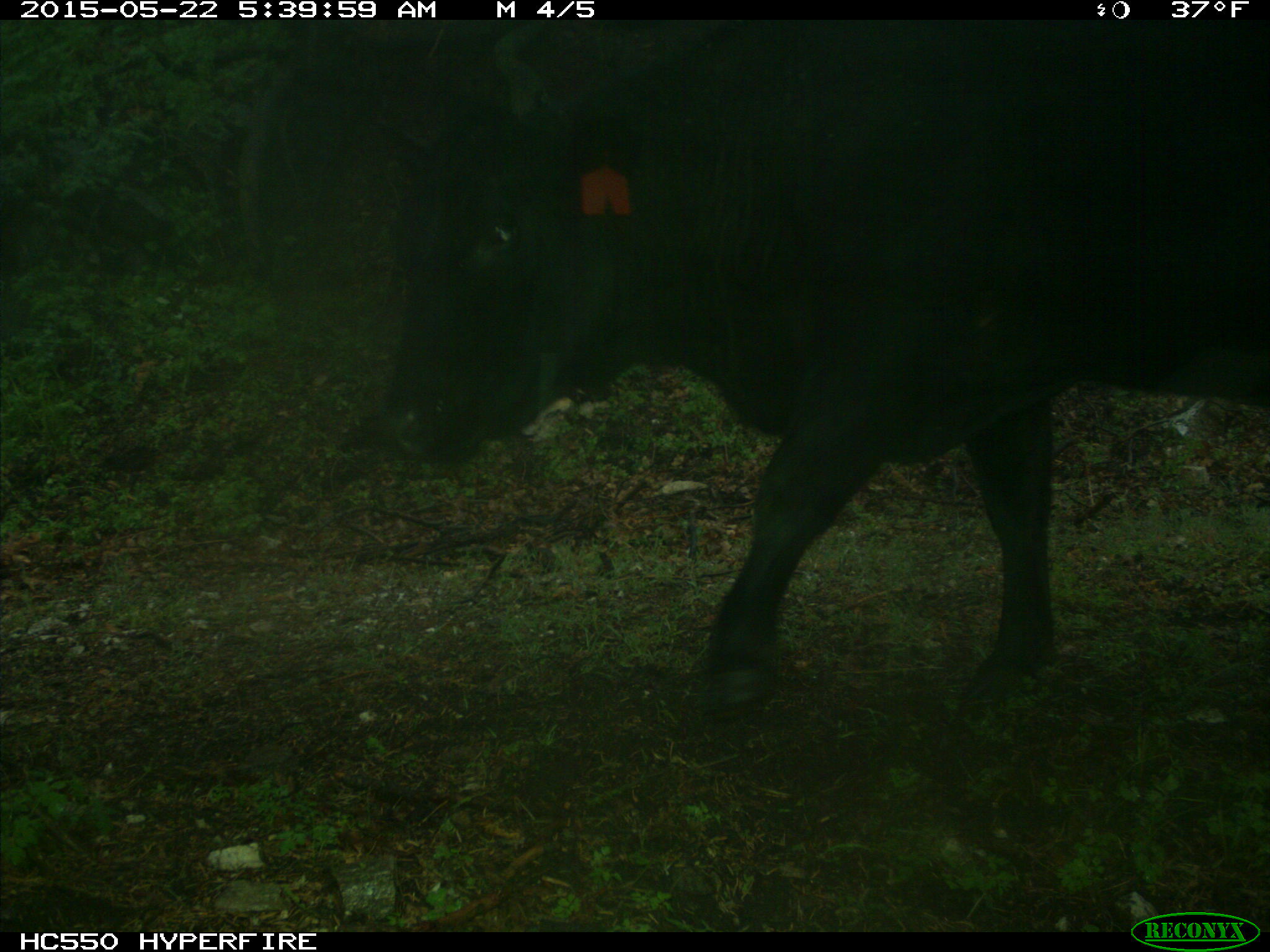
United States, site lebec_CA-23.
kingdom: Animalia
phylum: Chordata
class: Mammalia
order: Artiodactyla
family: Bovidae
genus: Bos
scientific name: Bos taurus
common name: domestic cow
Bos taurus (domestic cow).